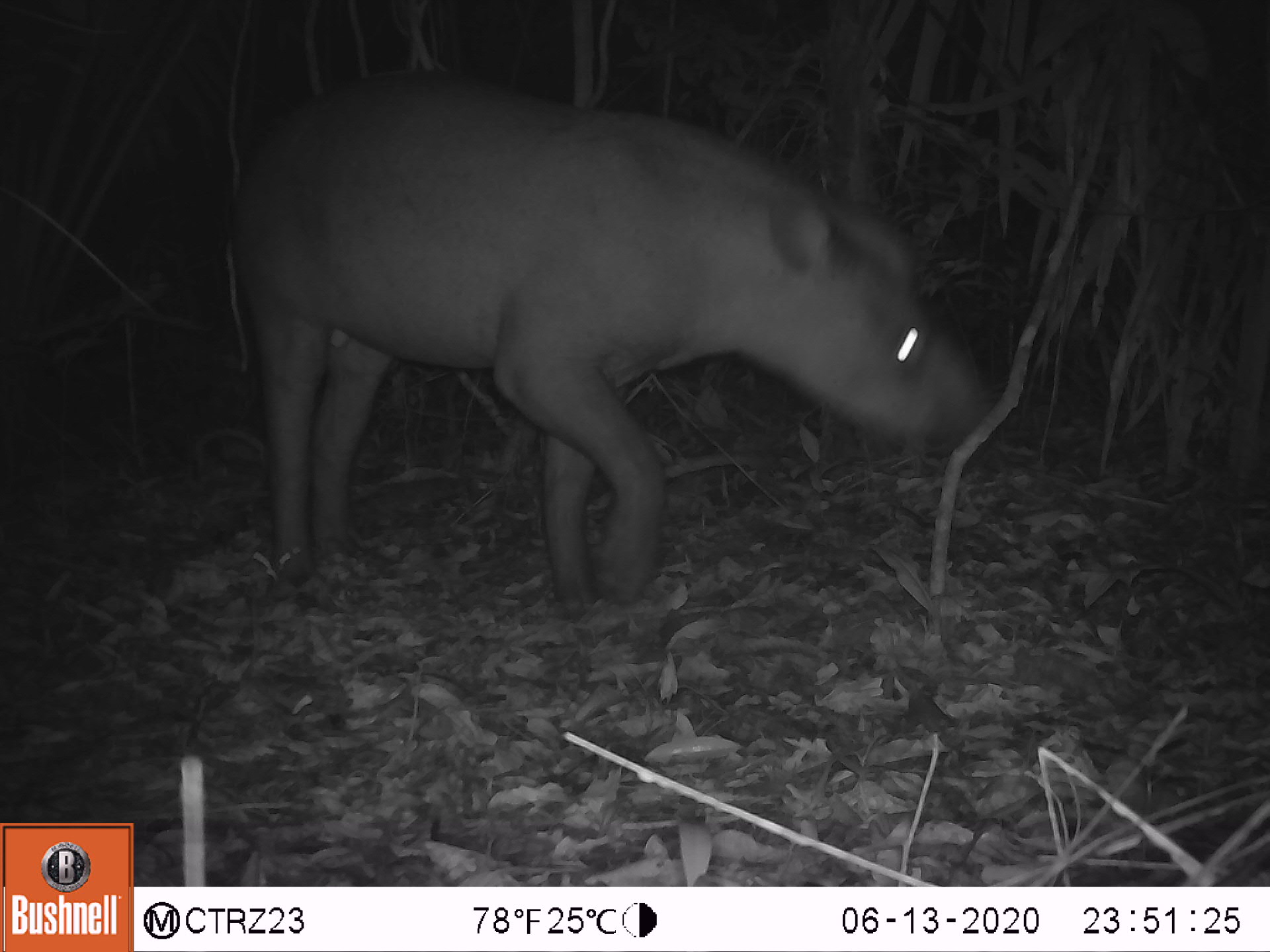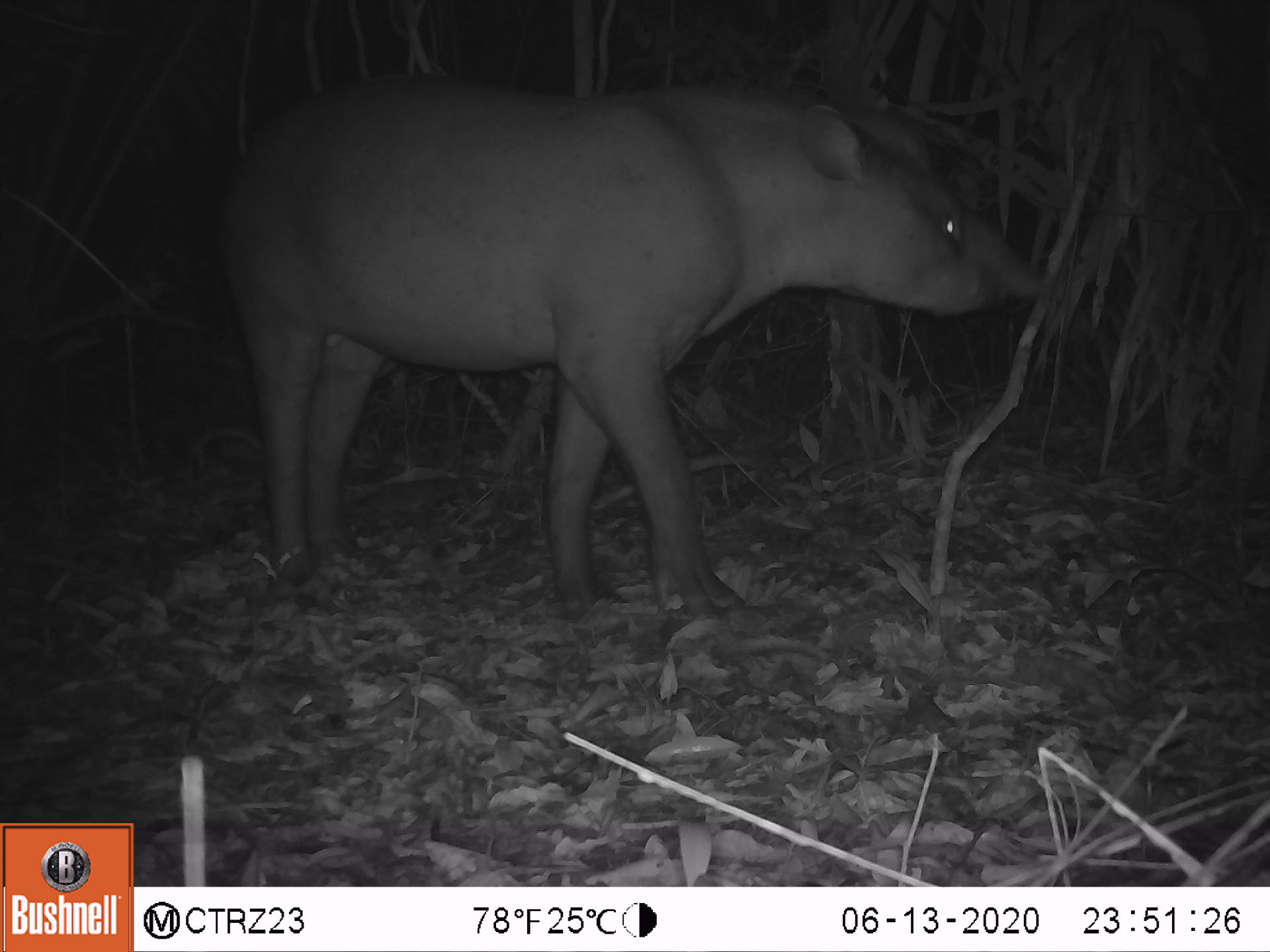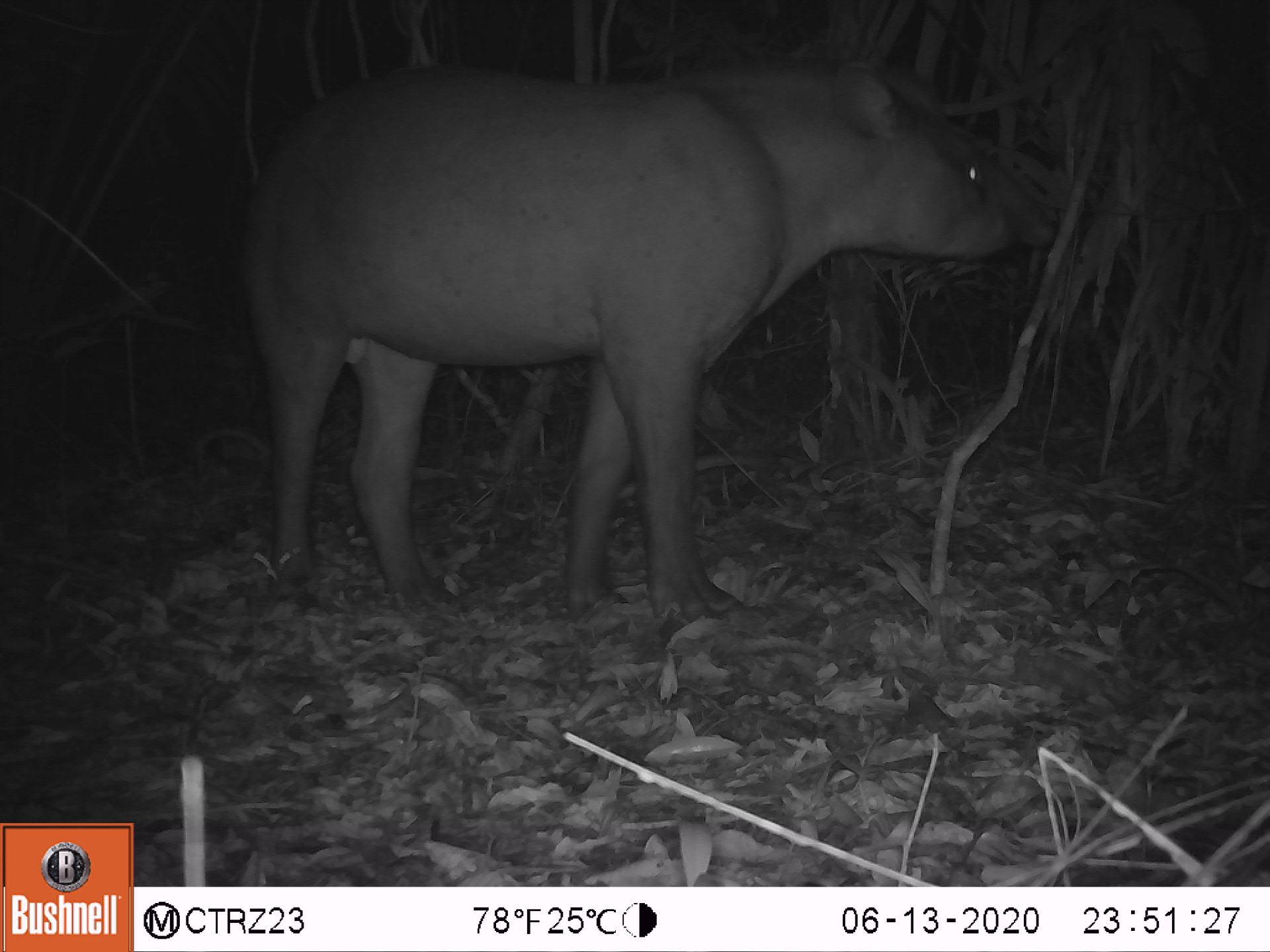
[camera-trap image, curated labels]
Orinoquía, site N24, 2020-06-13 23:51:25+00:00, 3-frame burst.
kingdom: Animalia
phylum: Chordata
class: Mammalia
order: Perissodactyla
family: Tapiridae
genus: Tapirus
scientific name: Tapirus terrestris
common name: lowland tapir